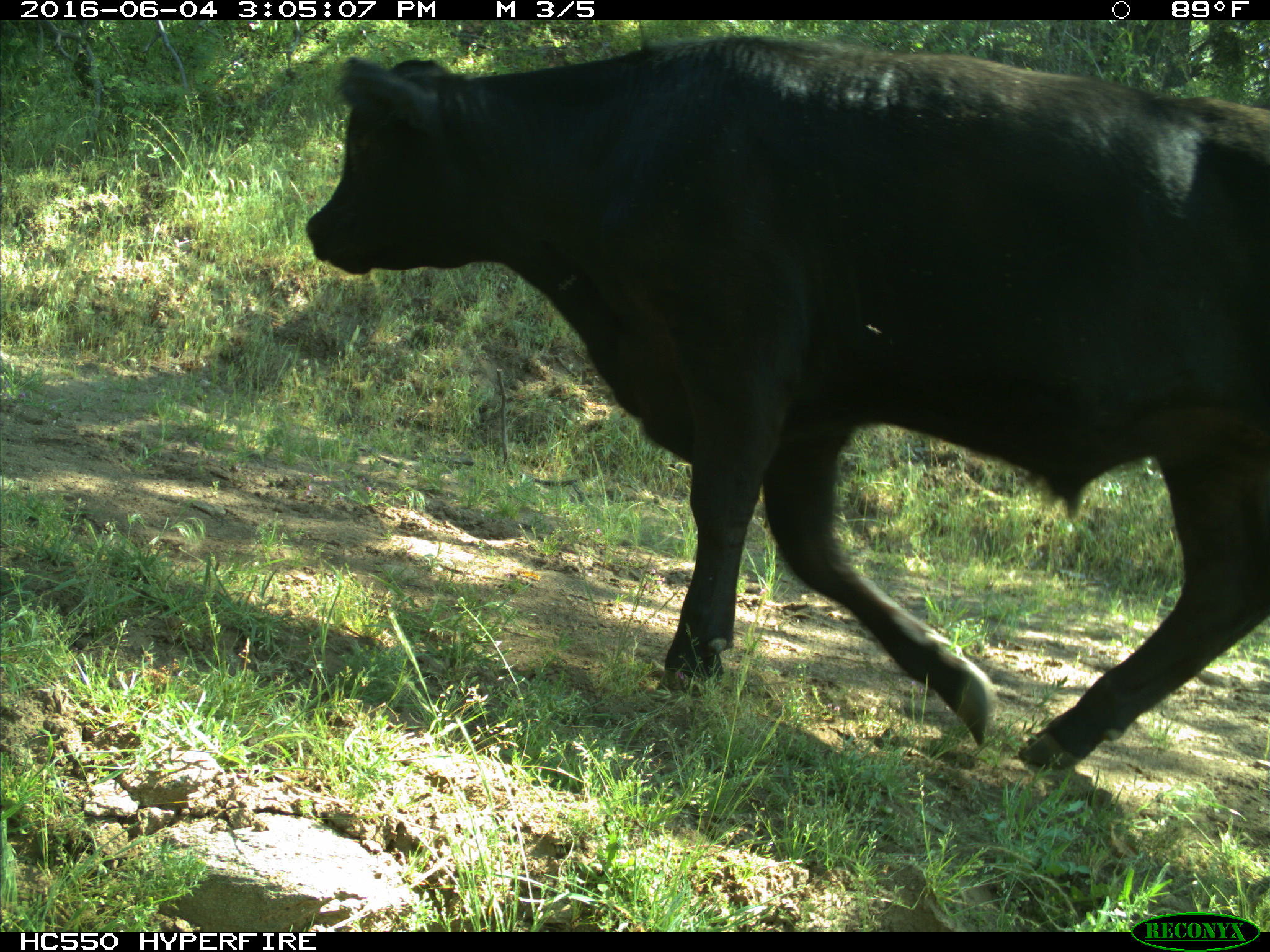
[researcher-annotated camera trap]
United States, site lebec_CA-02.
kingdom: Animalia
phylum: Chordata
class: Mammalia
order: Artiodactyla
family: Bovidae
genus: Bos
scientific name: Bos taurus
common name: domestic cow